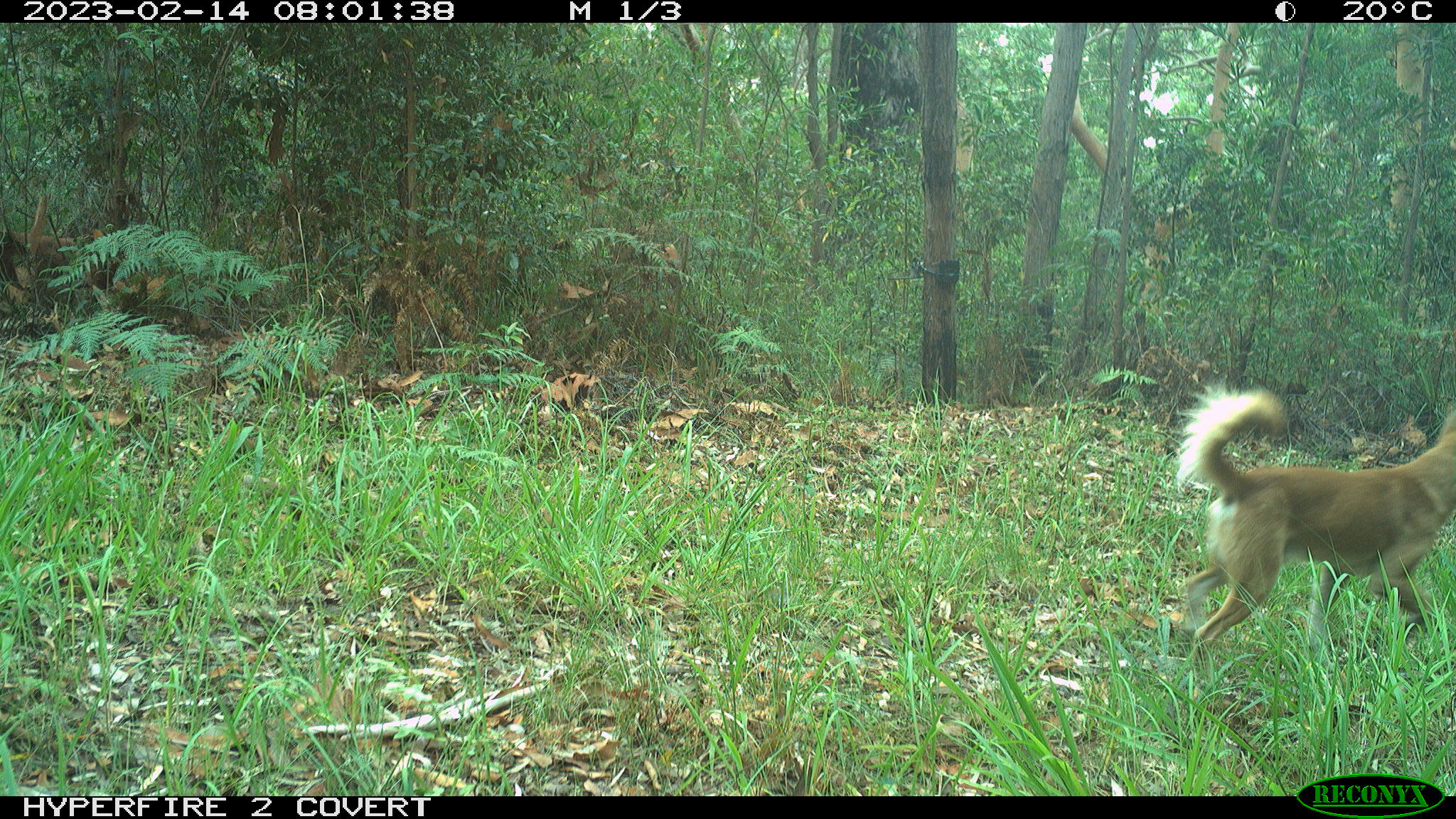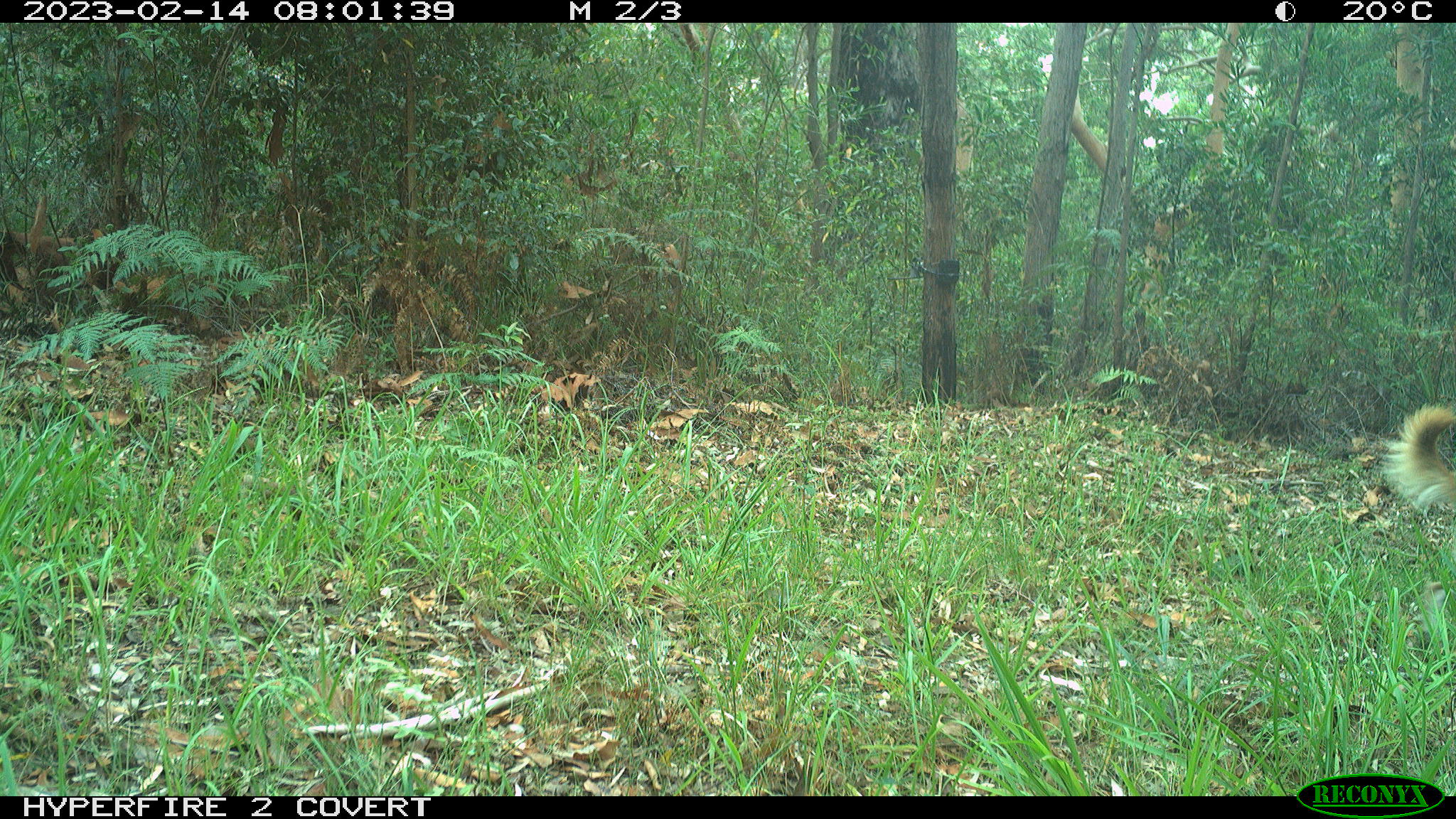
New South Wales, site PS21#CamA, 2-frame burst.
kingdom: Animalia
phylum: Chordata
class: Mammalia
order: Carnivora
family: Canidae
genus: Canis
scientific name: Canis familiaris dingo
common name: dingo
Dingo (Canis familiaris dingo).